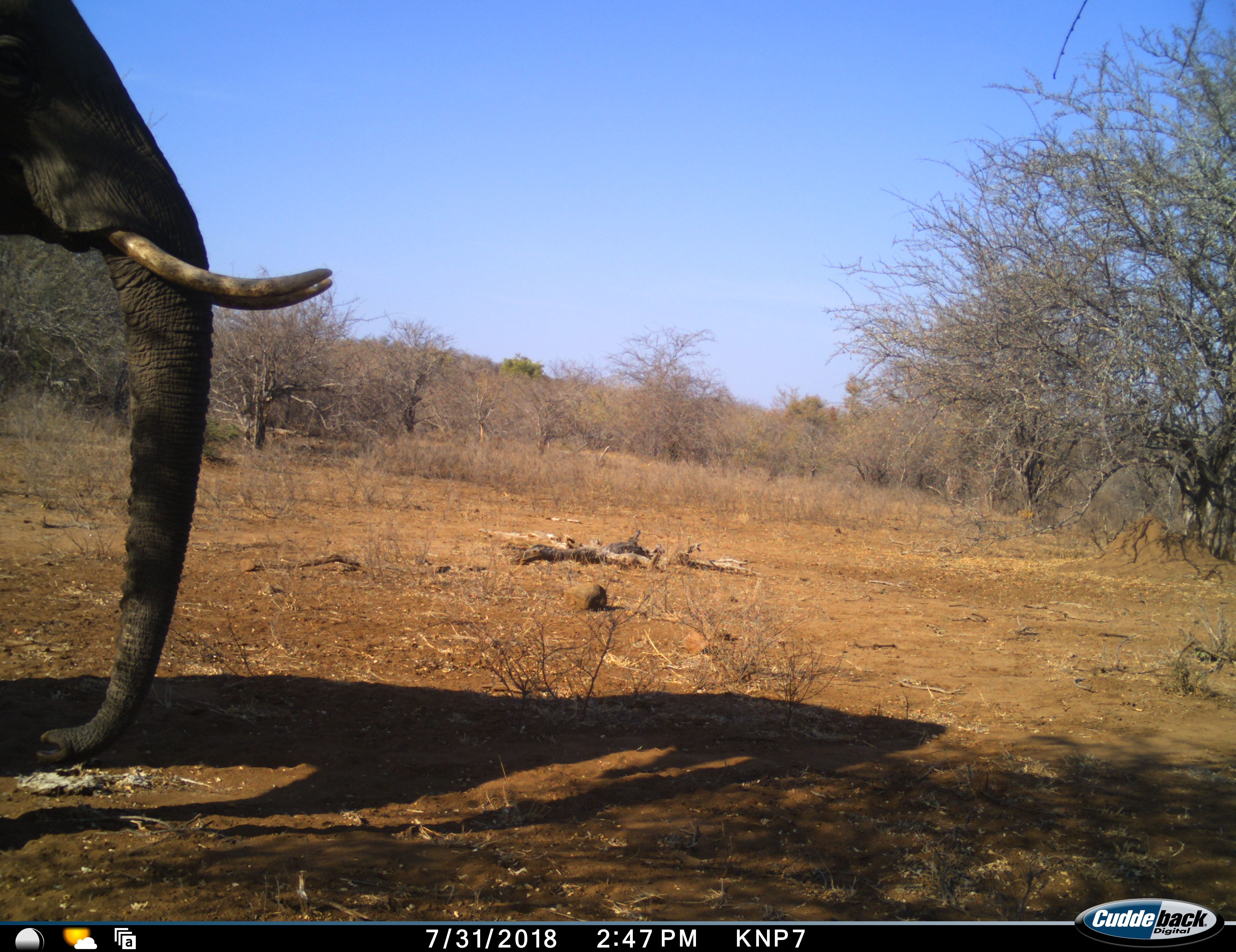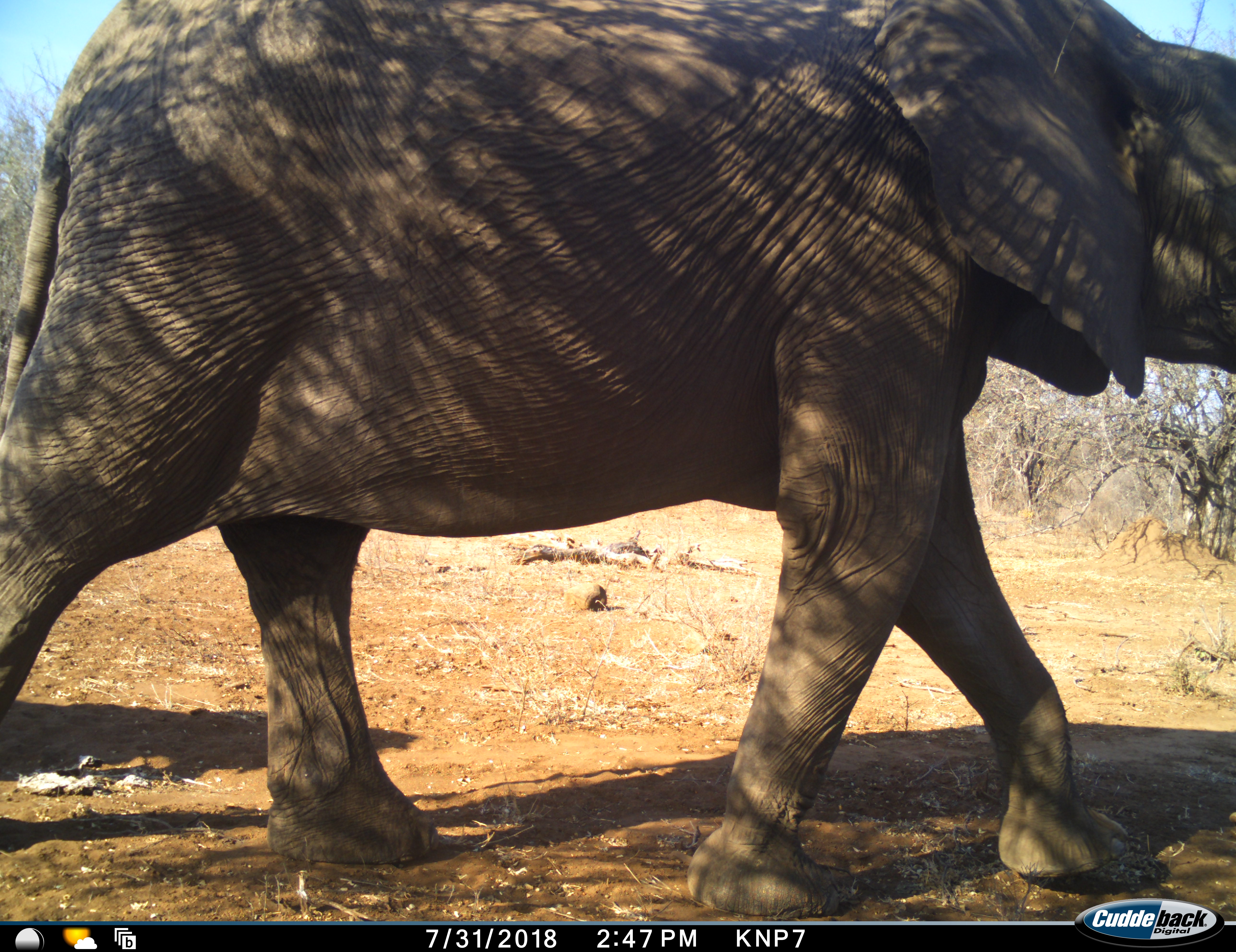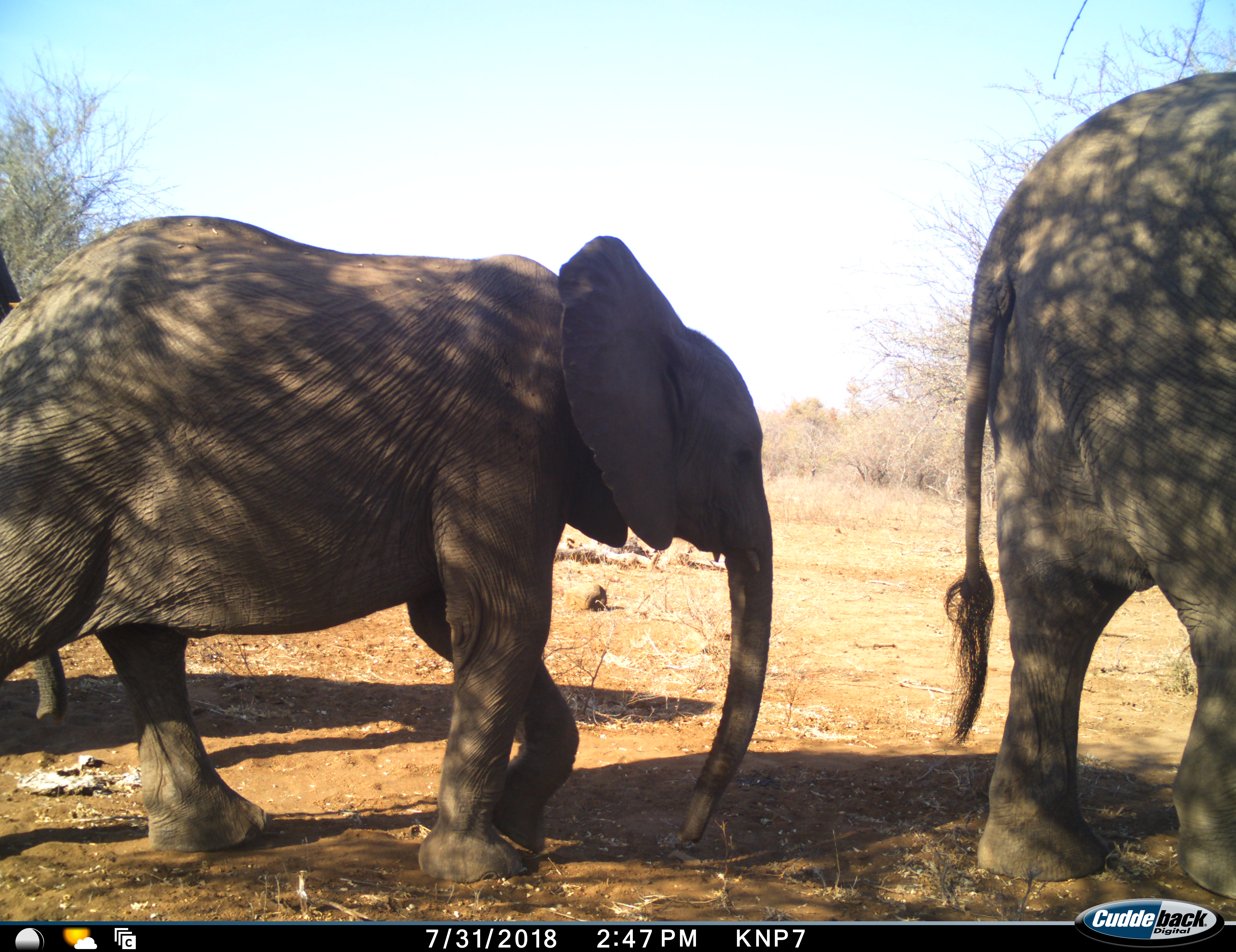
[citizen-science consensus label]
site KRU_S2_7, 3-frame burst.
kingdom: Animalia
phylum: Chordata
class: Mammalia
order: Proboscidea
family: Elephantidae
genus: Loxodonta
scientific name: Loxodonta africana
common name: african bush elephant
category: elephant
Elephant (african bush elephant) (Loxodonta africana), count 3. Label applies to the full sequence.